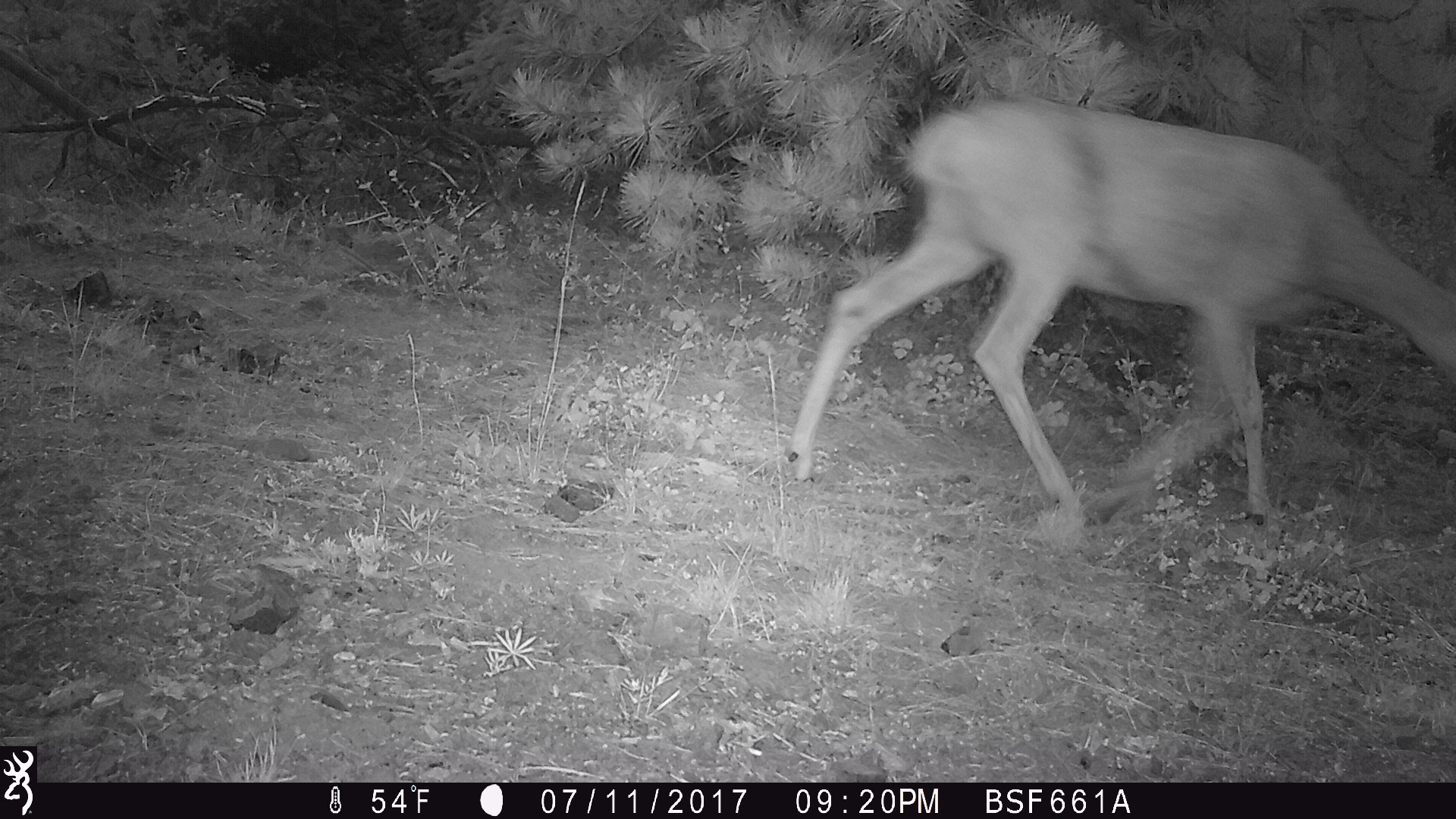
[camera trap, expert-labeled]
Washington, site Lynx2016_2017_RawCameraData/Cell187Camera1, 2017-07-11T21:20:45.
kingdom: Animalia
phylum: Chordata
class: Mammalia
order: Artiodactyla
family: Cervidae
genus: Odocoileus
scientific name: Odocoileus hemionus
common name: mule deer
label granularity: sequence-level